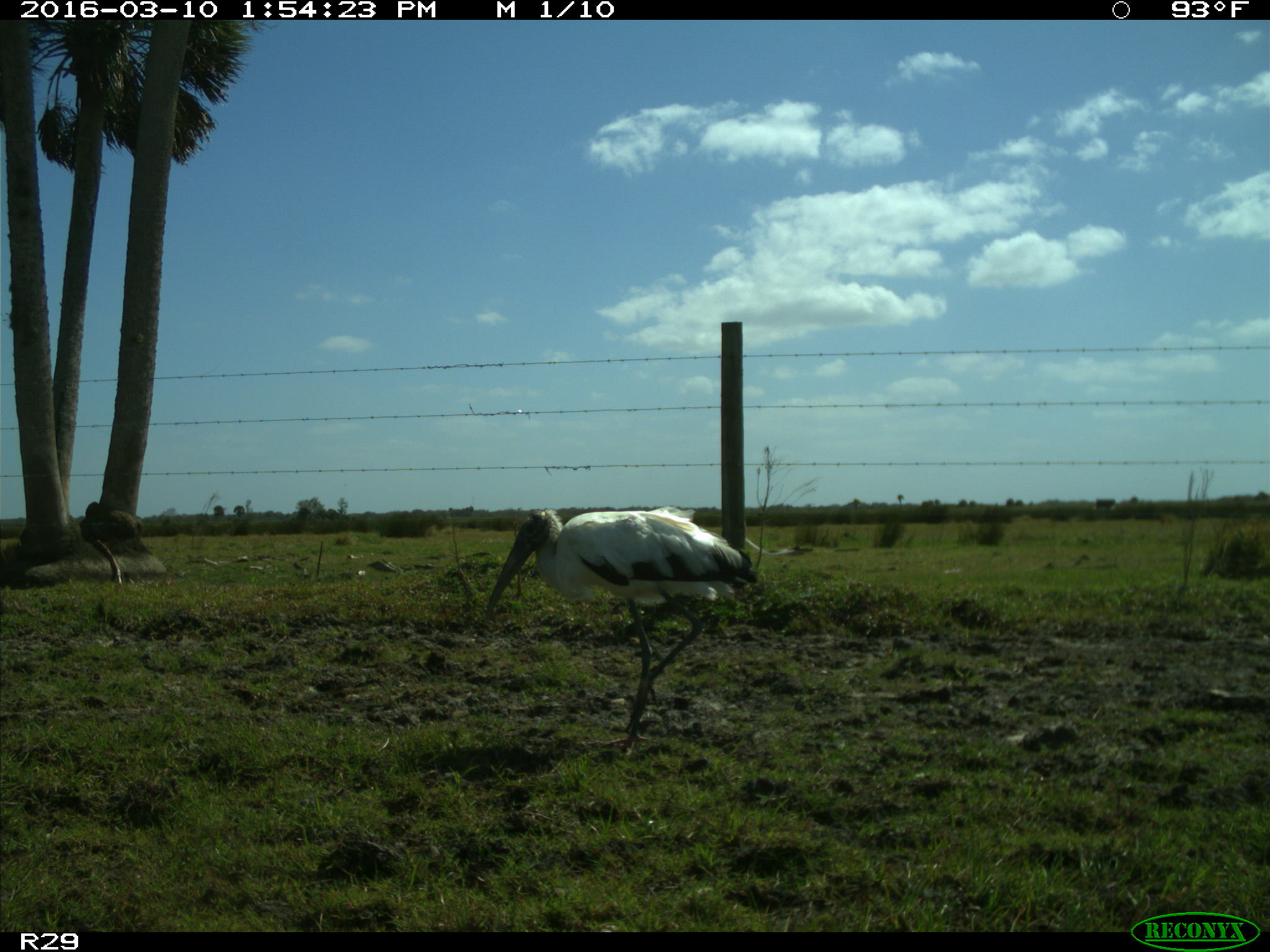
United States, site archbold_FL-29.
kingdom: Animalia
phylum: Chordata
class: Aves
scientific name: Aves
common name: birds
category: unidentified bird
Unidentified bird (birds) (Aves).